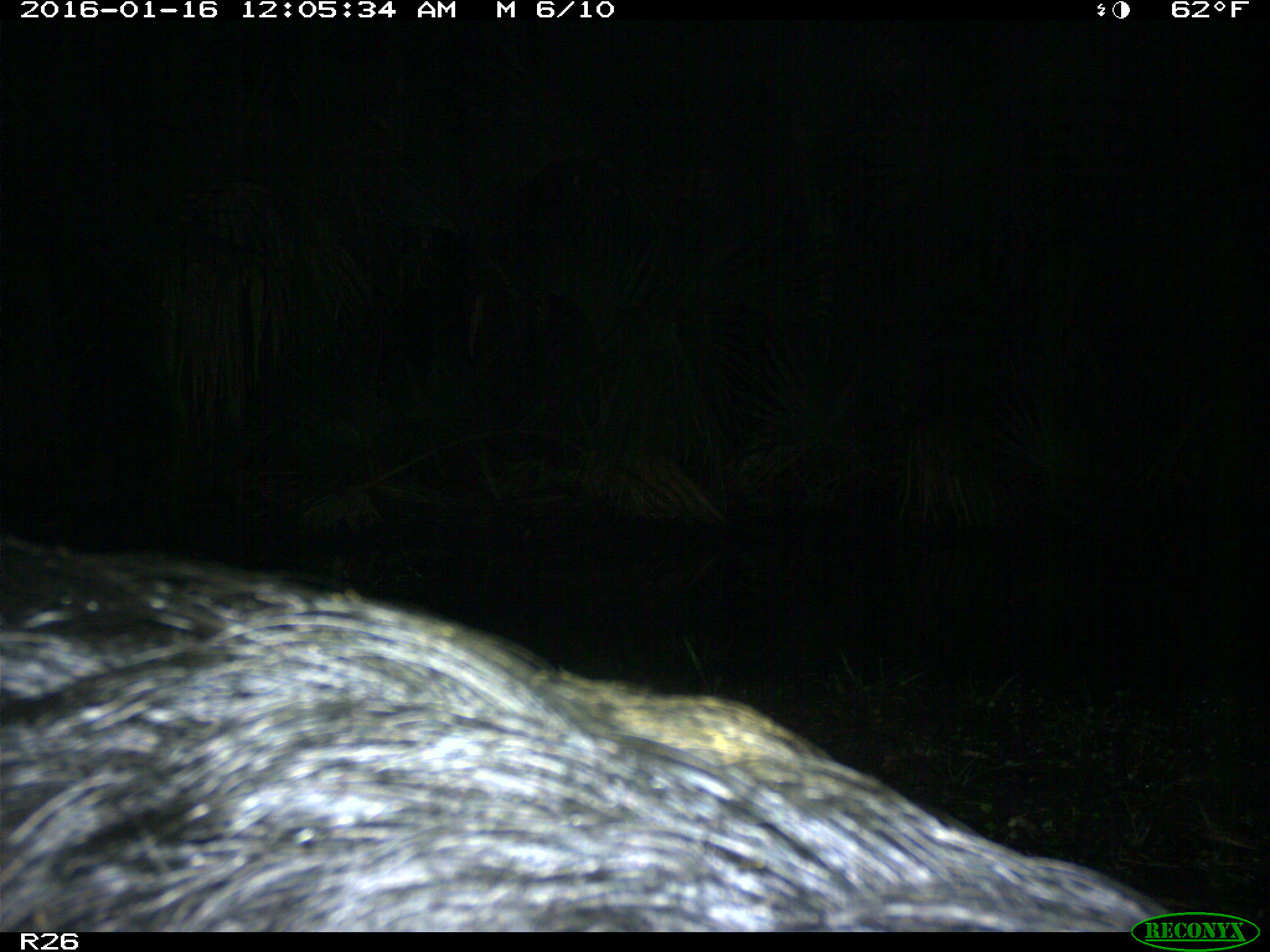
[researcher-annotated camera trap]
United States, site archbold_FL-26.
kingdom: Animalia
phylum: Chordata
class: Mammalia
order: Artiodactyla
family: Suidae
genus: Sus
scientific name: Sus scrofa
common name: wild boar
Sus scrofa (wild boar).